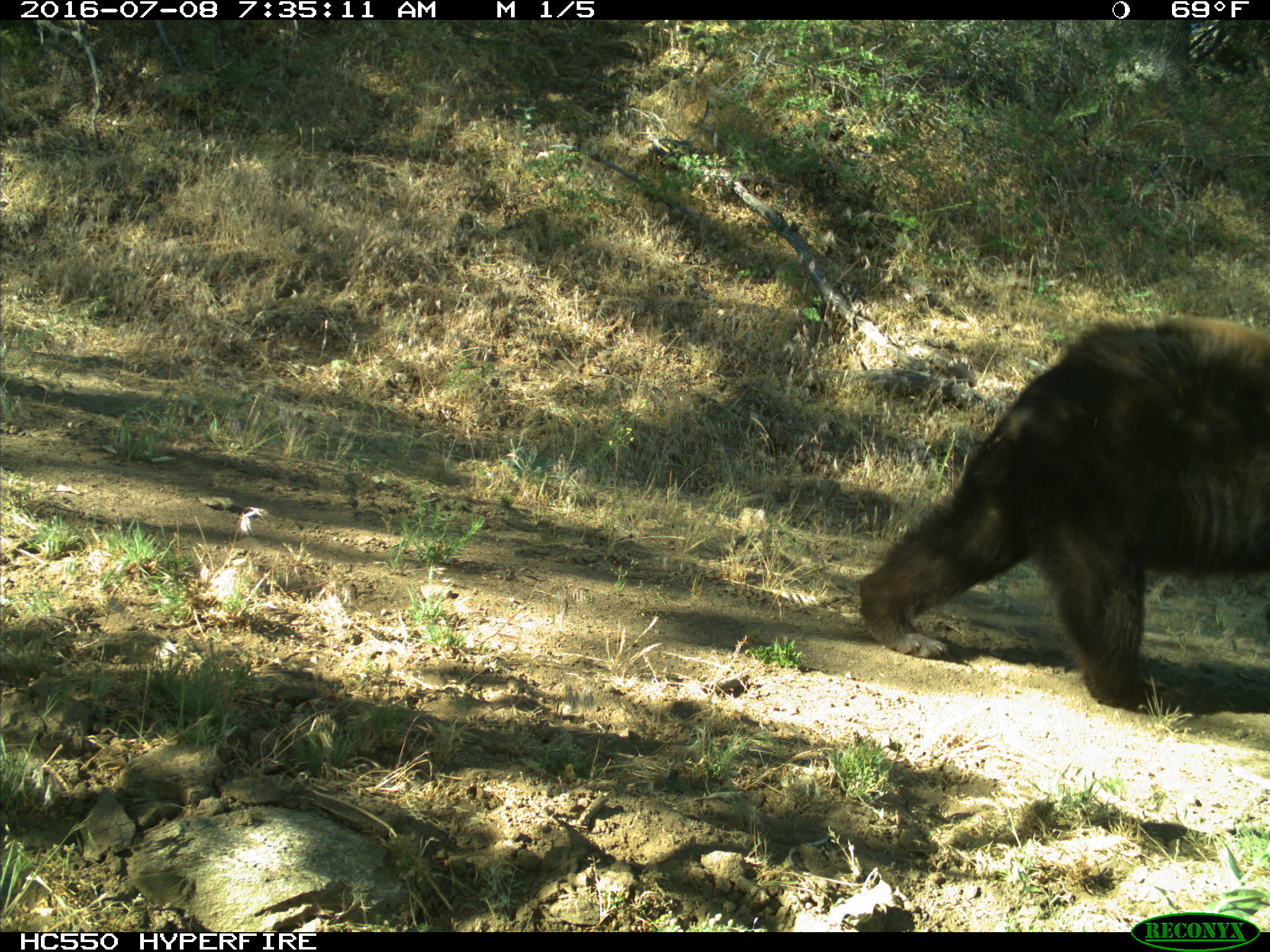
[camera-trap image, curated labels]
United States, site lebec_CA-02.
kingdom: Animalia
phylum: Chordata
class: Mammalia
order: Carnivora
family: Ursidae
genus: Ursus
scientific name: Ursus americanus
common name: american black bear